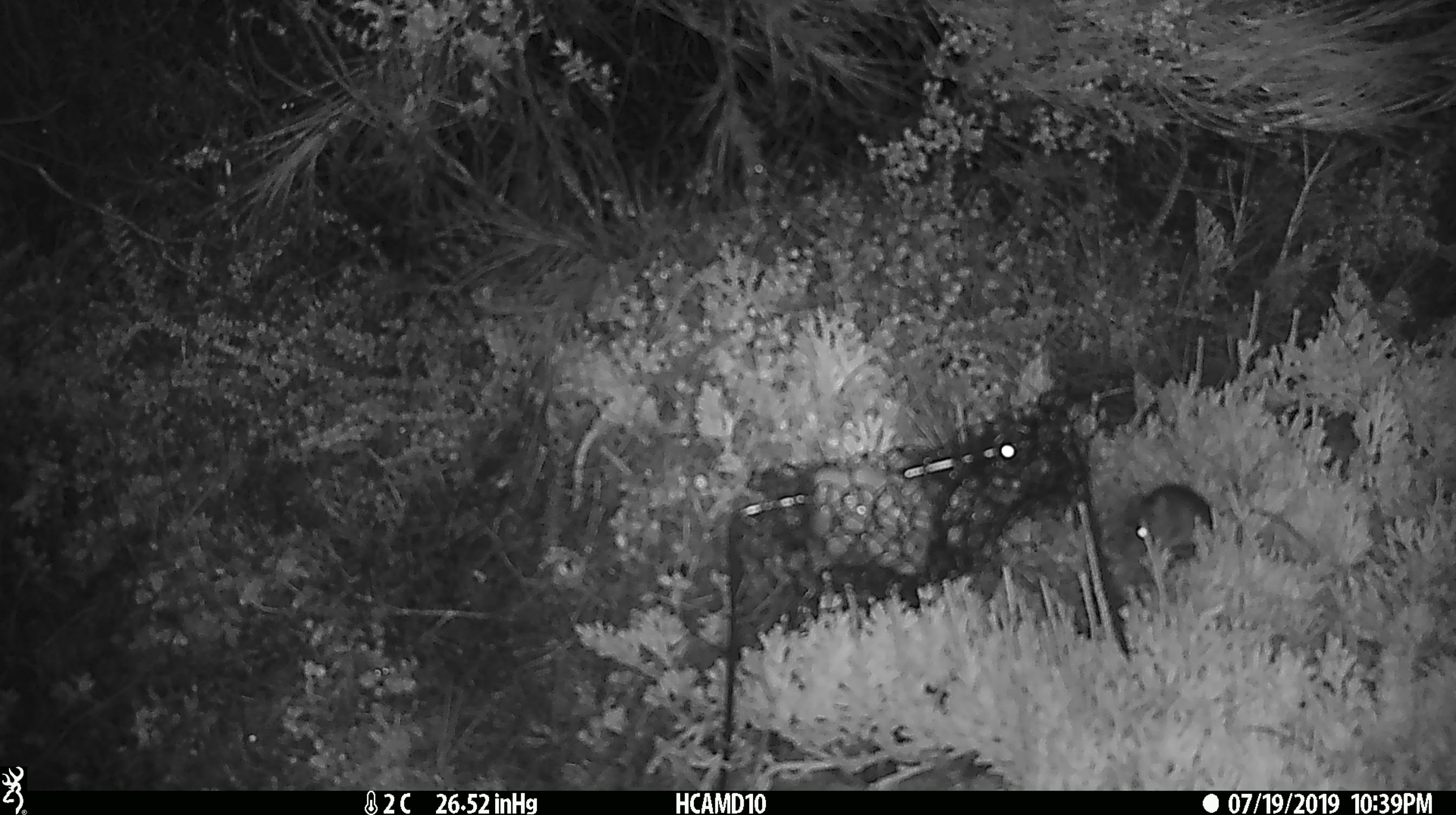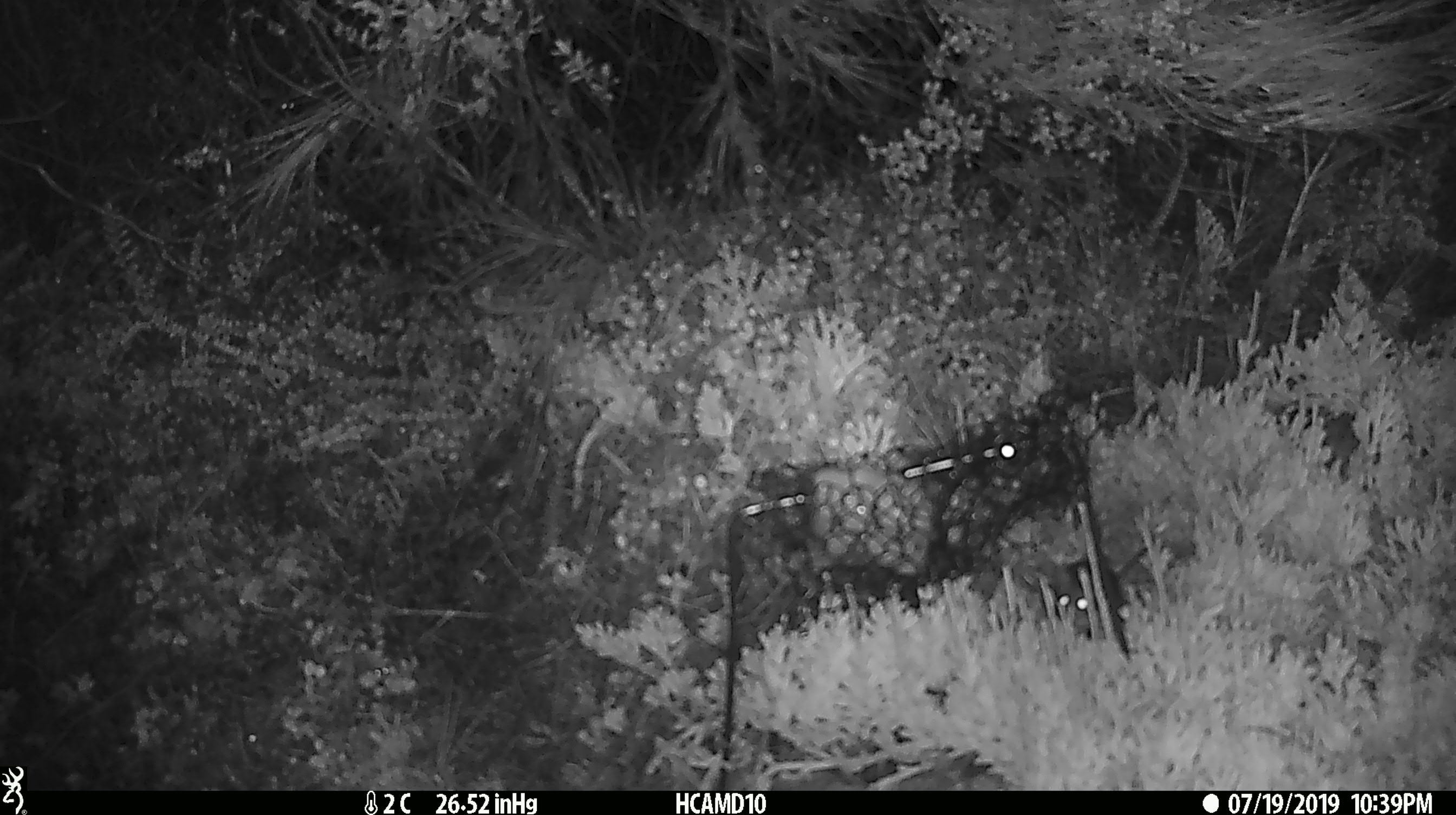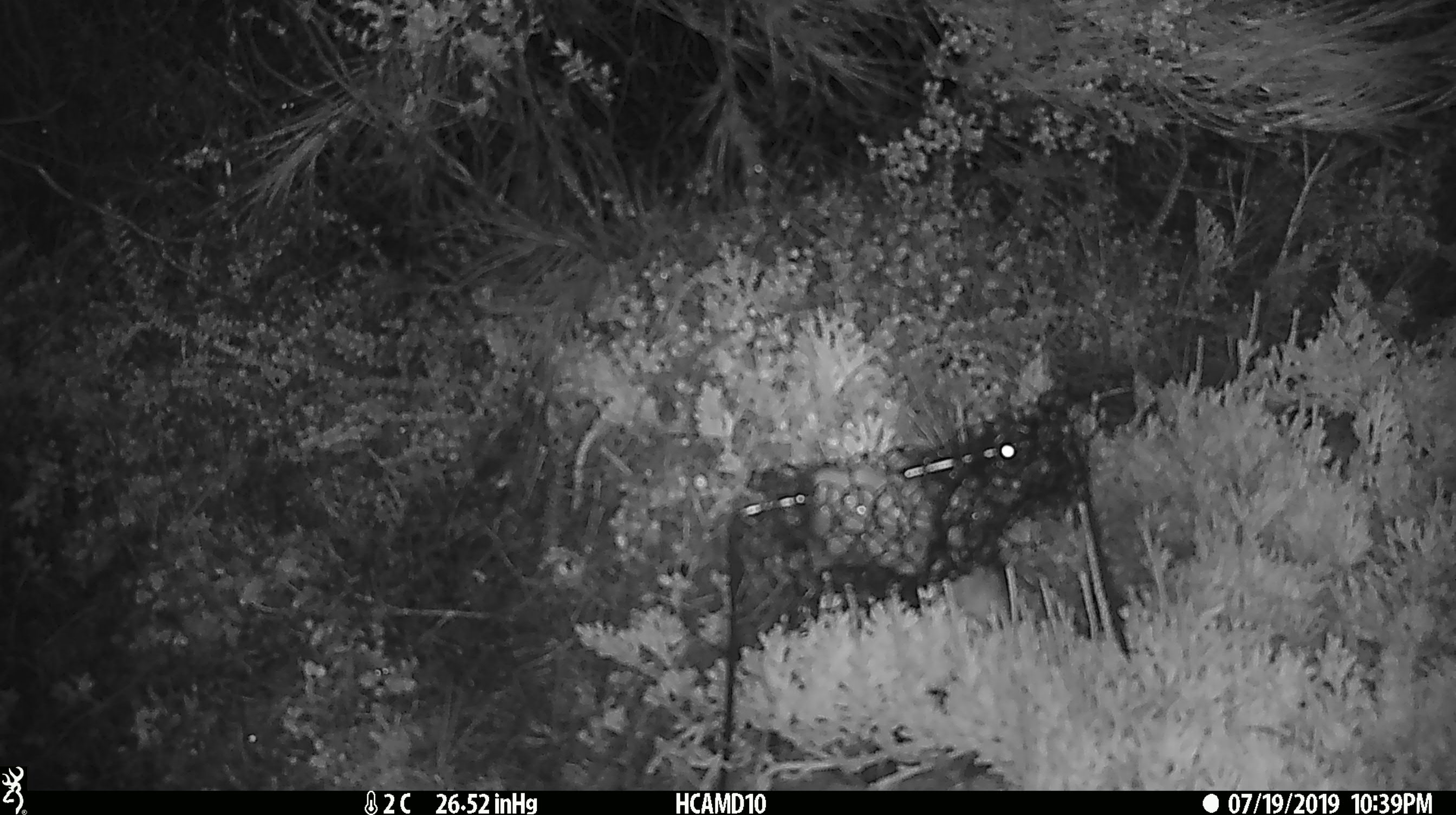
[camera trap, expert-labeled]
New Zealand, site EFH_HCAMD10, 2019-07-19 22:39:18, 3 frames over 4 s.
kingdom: Animalia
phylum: Chordata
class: Mammalia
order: Rodentia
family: Muridae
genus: Mus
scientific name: Mus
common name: mouse